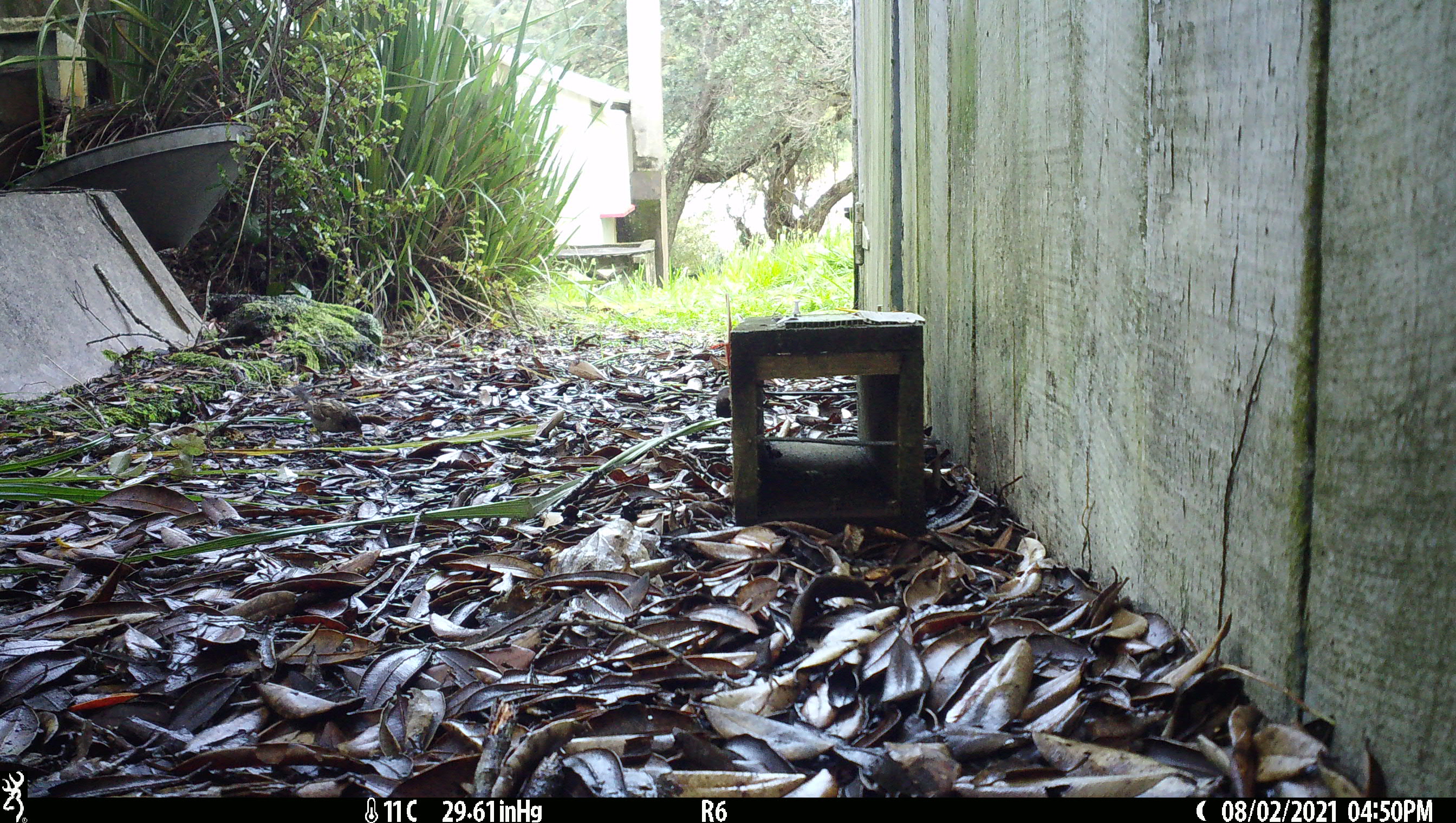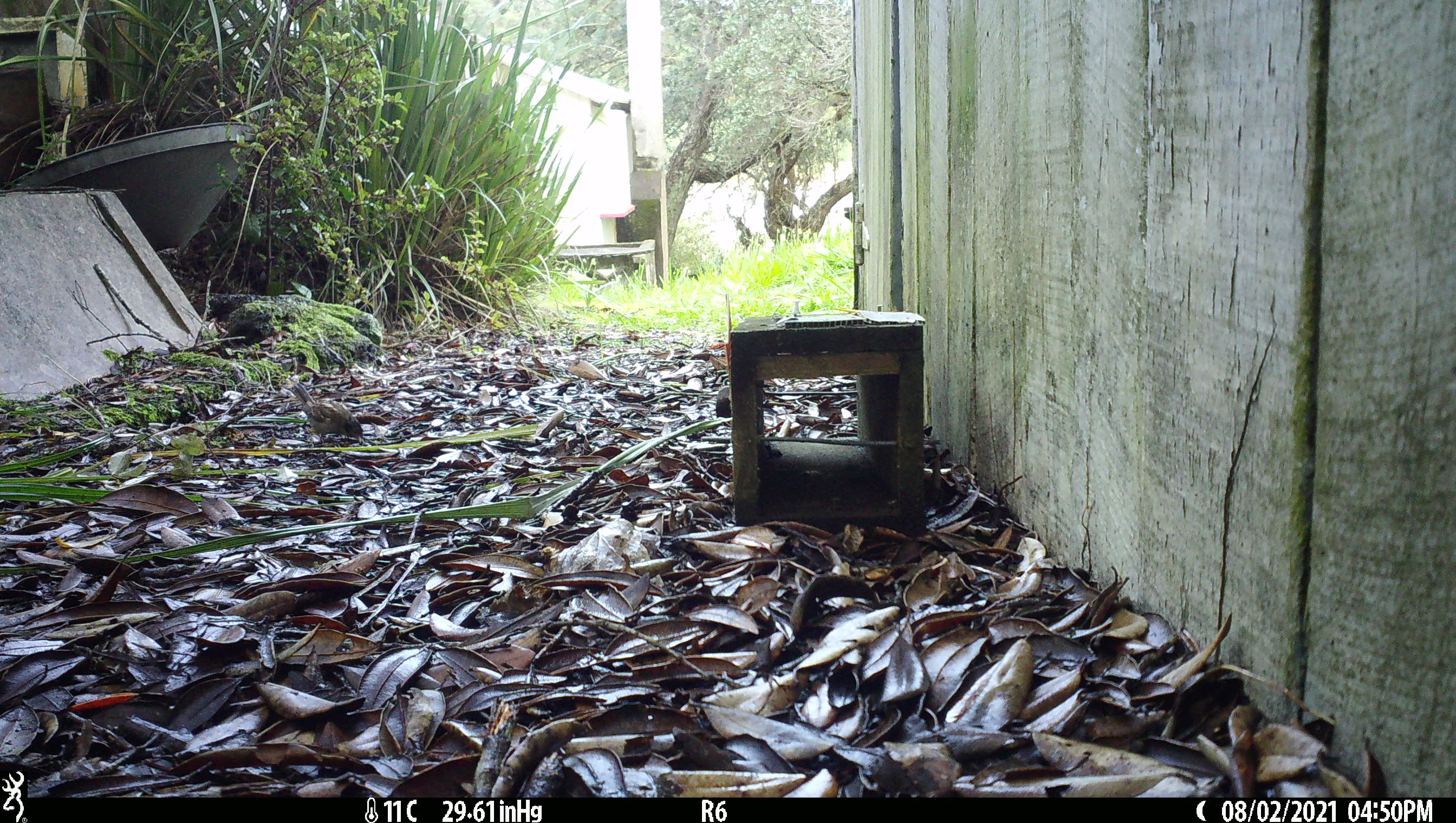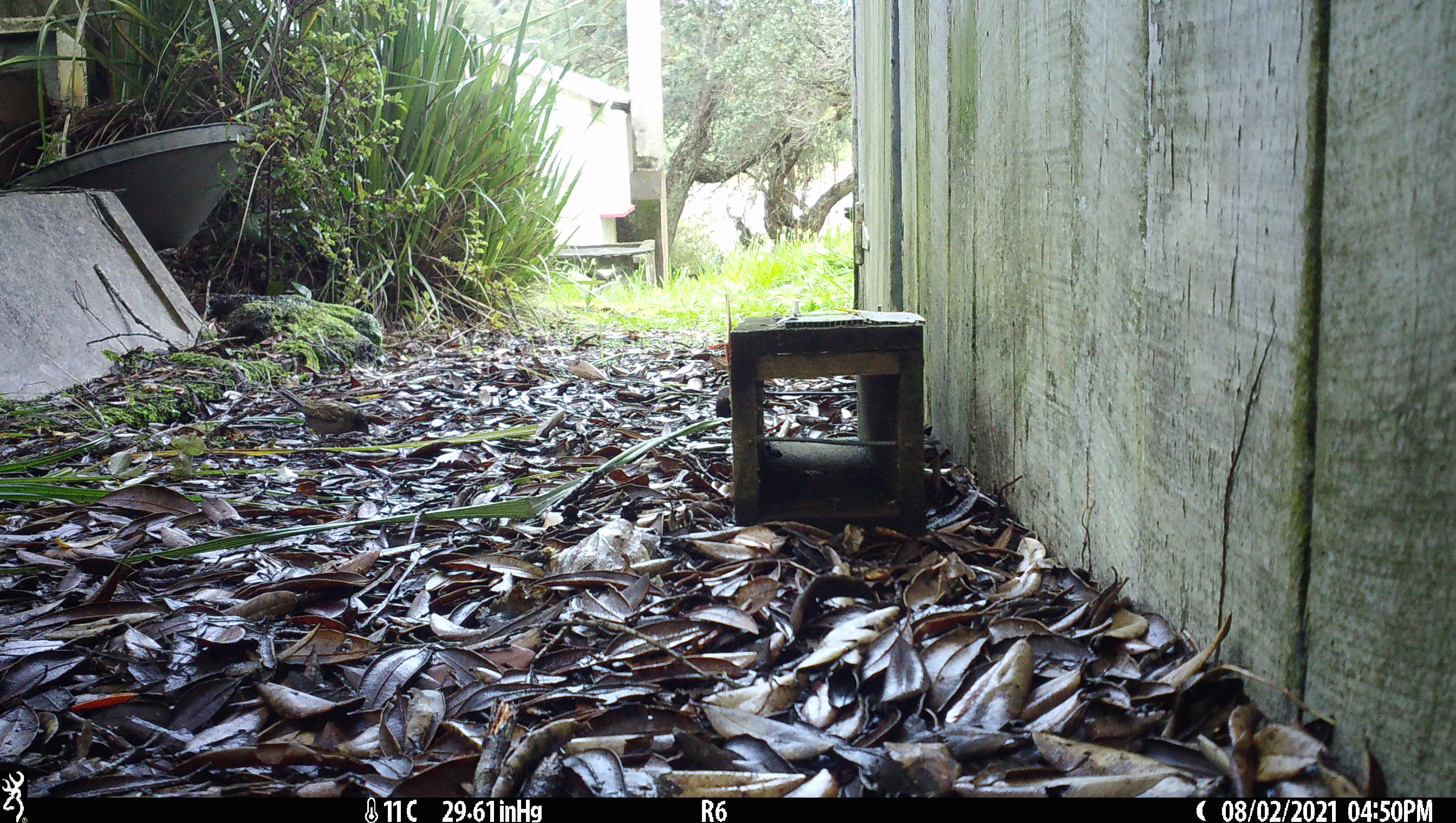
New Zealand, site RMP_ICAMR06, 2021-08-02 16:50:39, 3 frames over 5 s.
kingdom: Animalia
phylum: Chordata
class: Aves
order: Passeriformes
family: Passeridae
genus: Passer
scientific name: Passer domesticus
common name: house sparrow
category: sparrow